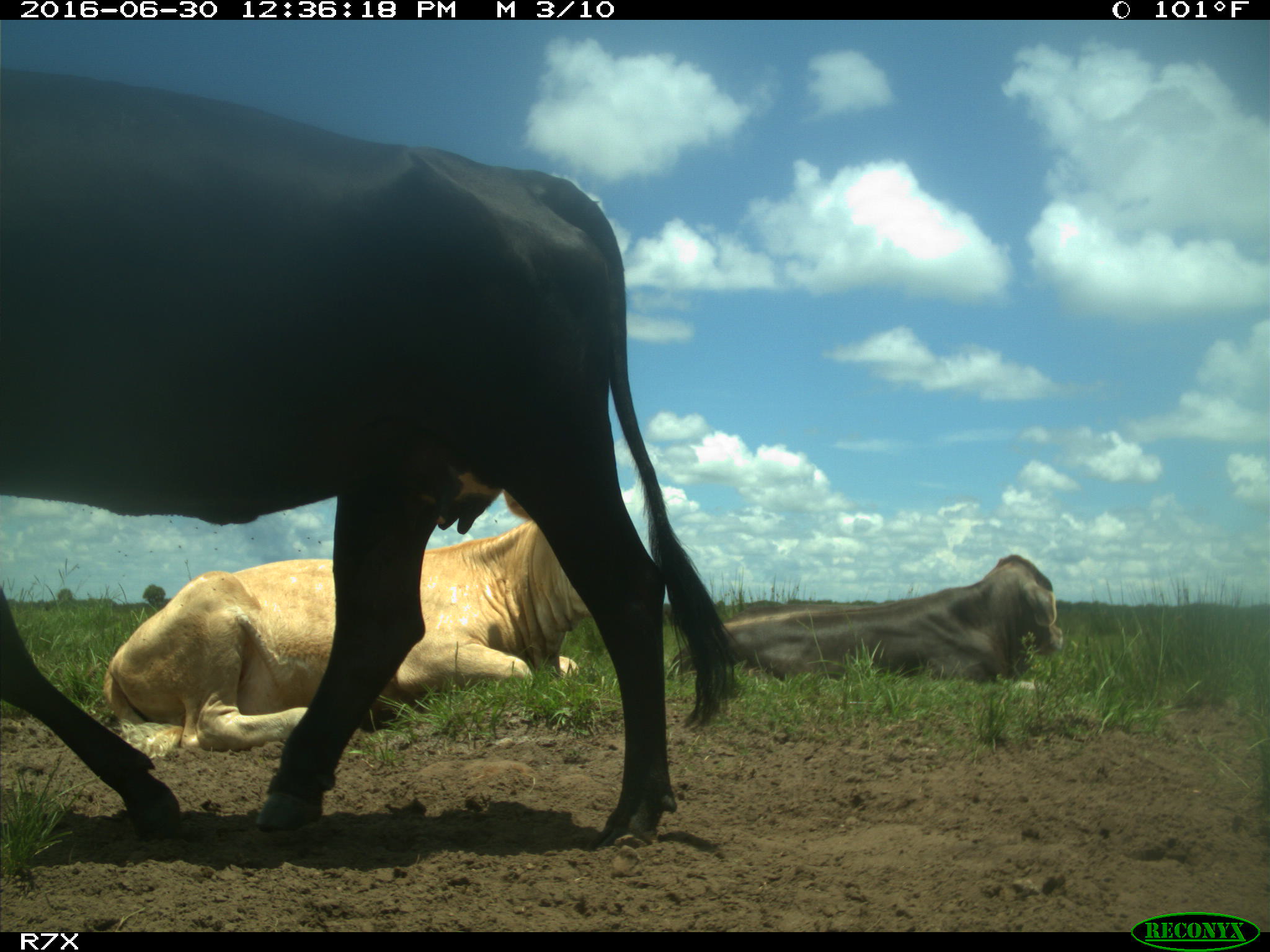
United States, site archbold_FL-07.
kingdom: Animalia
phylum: Chordata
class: Mammalia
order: Artiodactyla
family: Bovidae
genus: Bos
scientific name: Bos taurus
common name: domestic cow